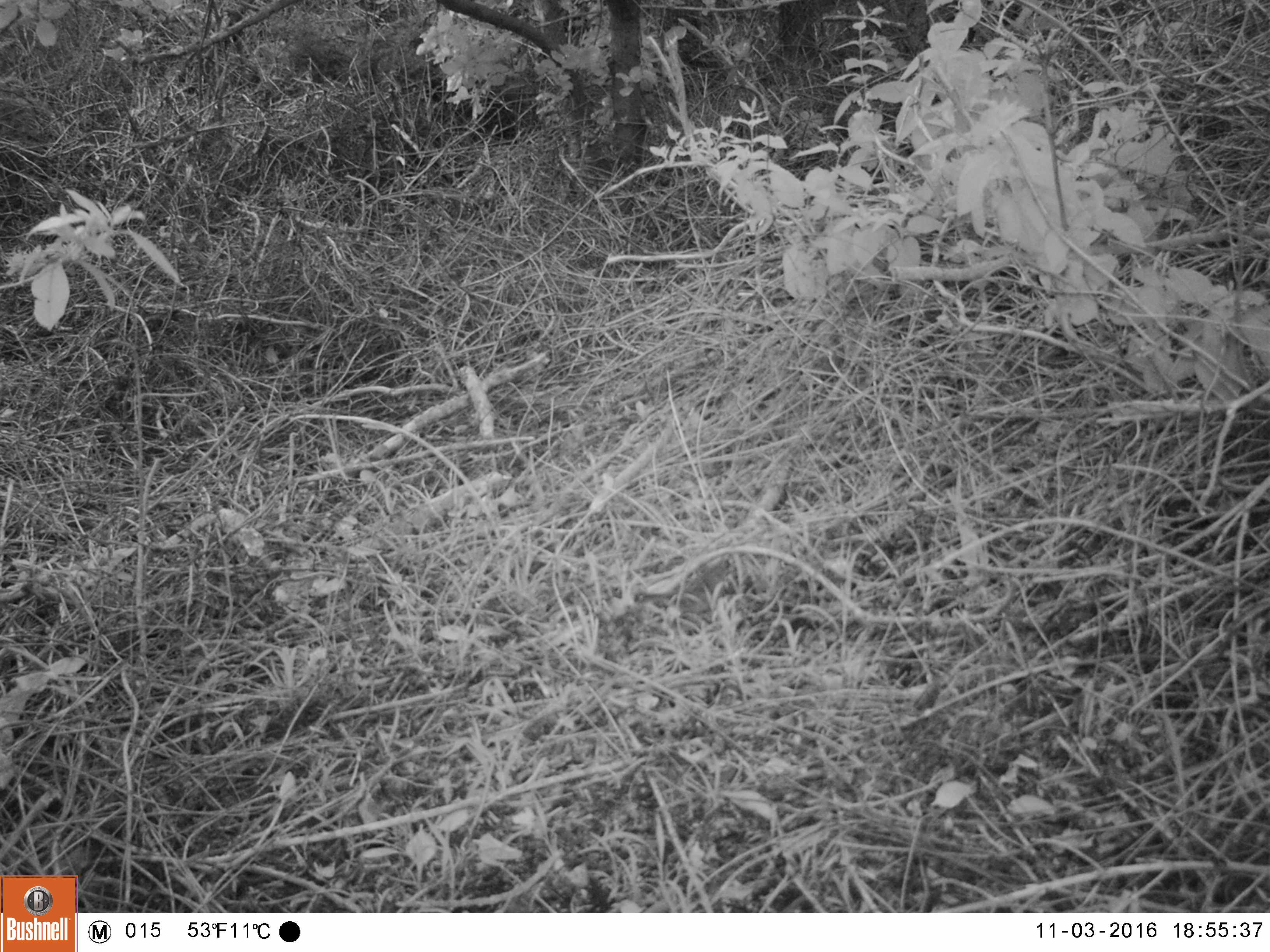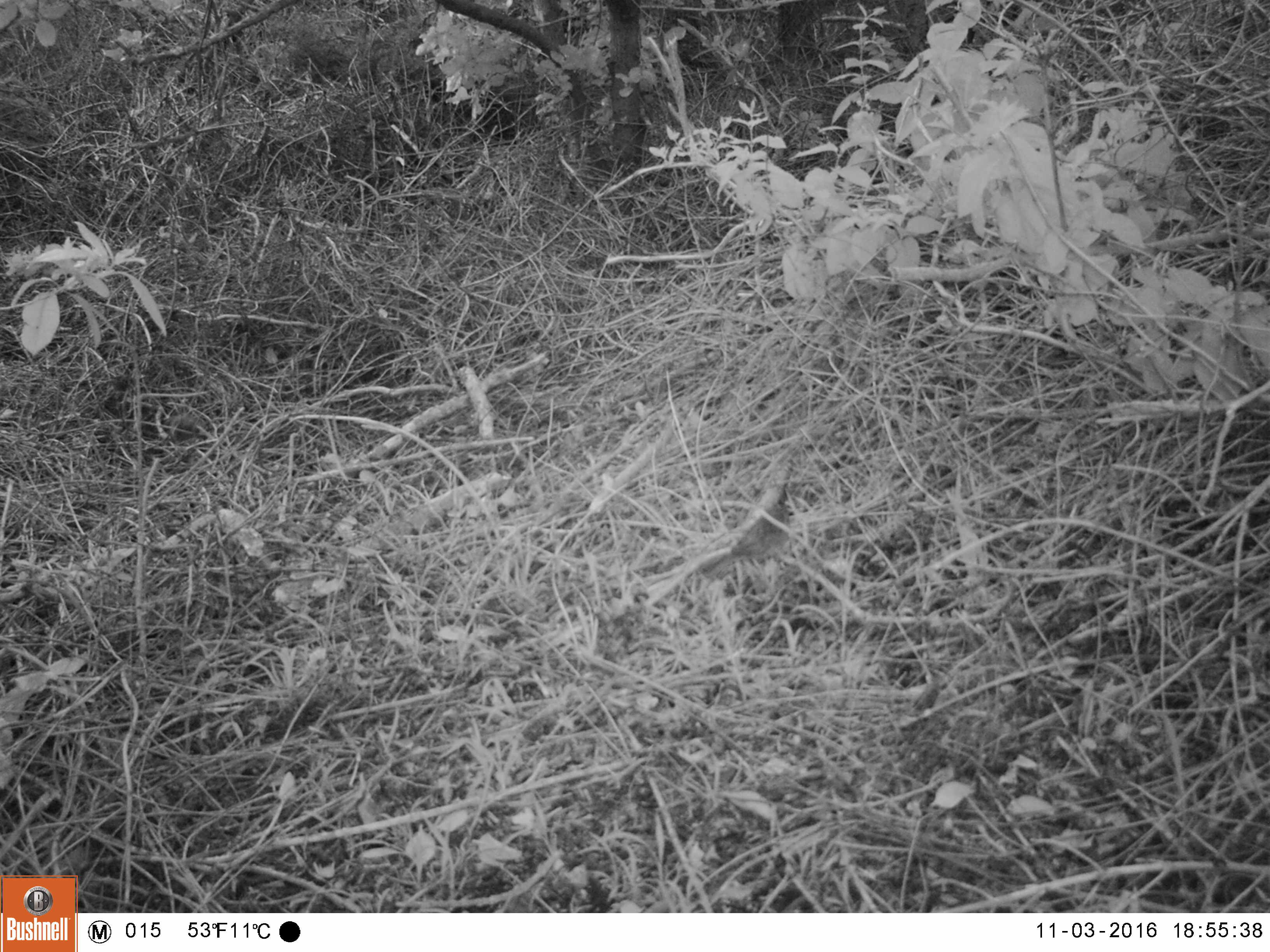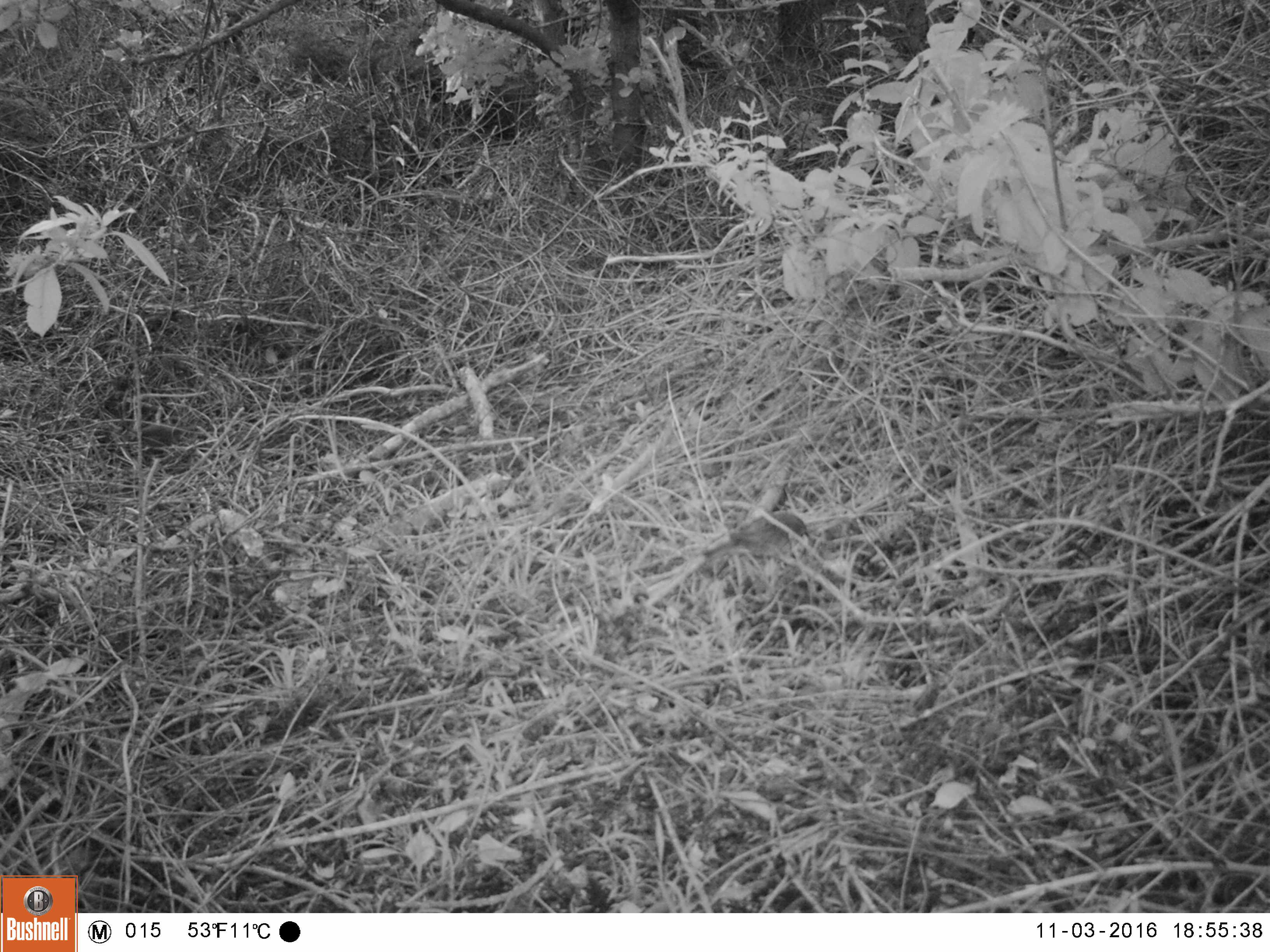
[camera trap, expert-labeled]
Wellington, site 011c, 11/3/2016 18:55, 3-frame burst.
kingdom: Animalia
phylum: Chordata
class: Aves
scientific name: Aves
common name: bird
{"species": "bird (Aves)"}